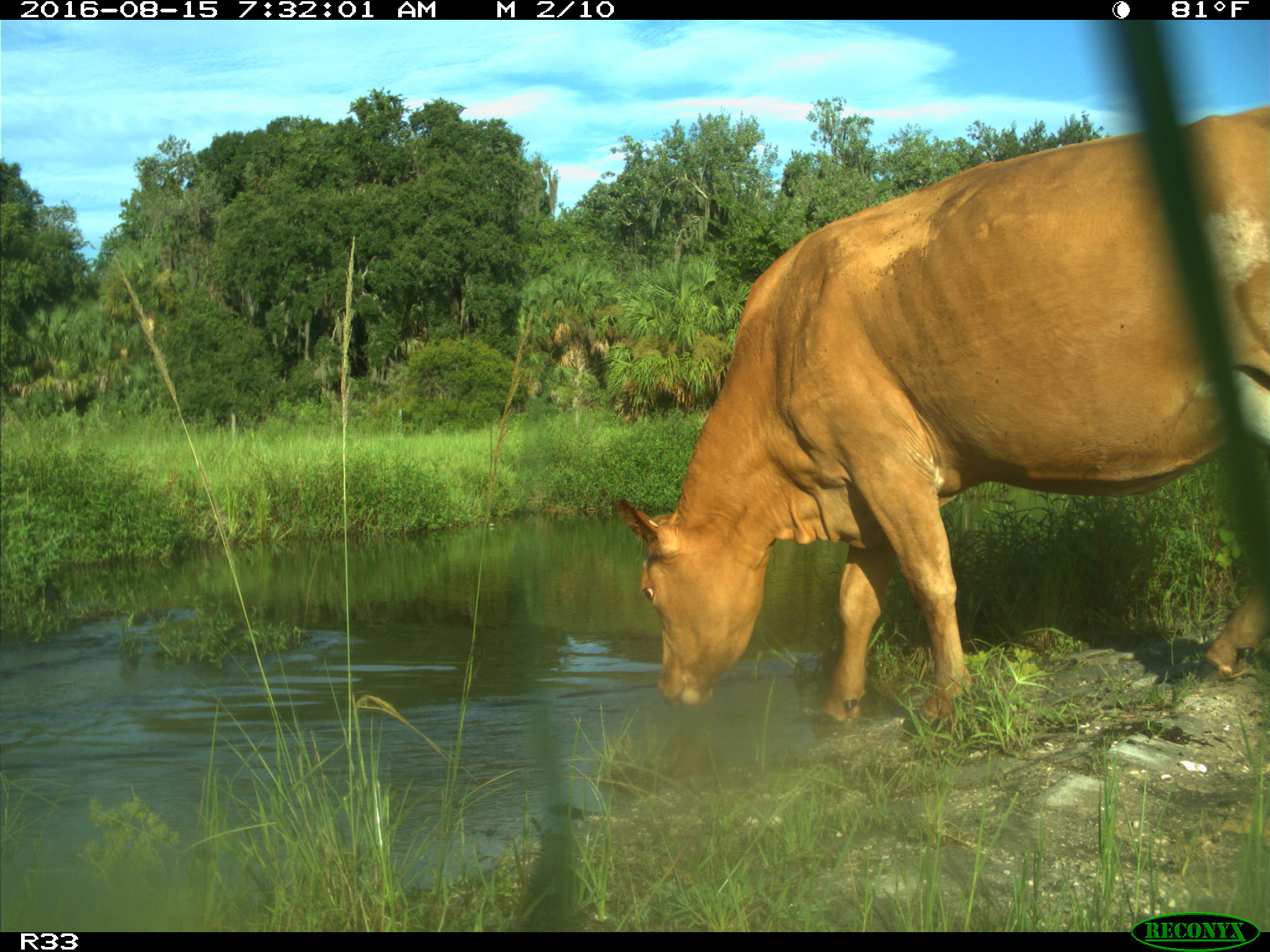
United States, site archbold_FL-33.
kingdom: Animalia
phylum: Chordata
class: Mammalia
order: Artiodactyla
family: Bovidae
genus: Bos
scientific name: Bos taurus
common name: domestic cow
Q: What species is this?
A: Bos taurus (domestic cow).